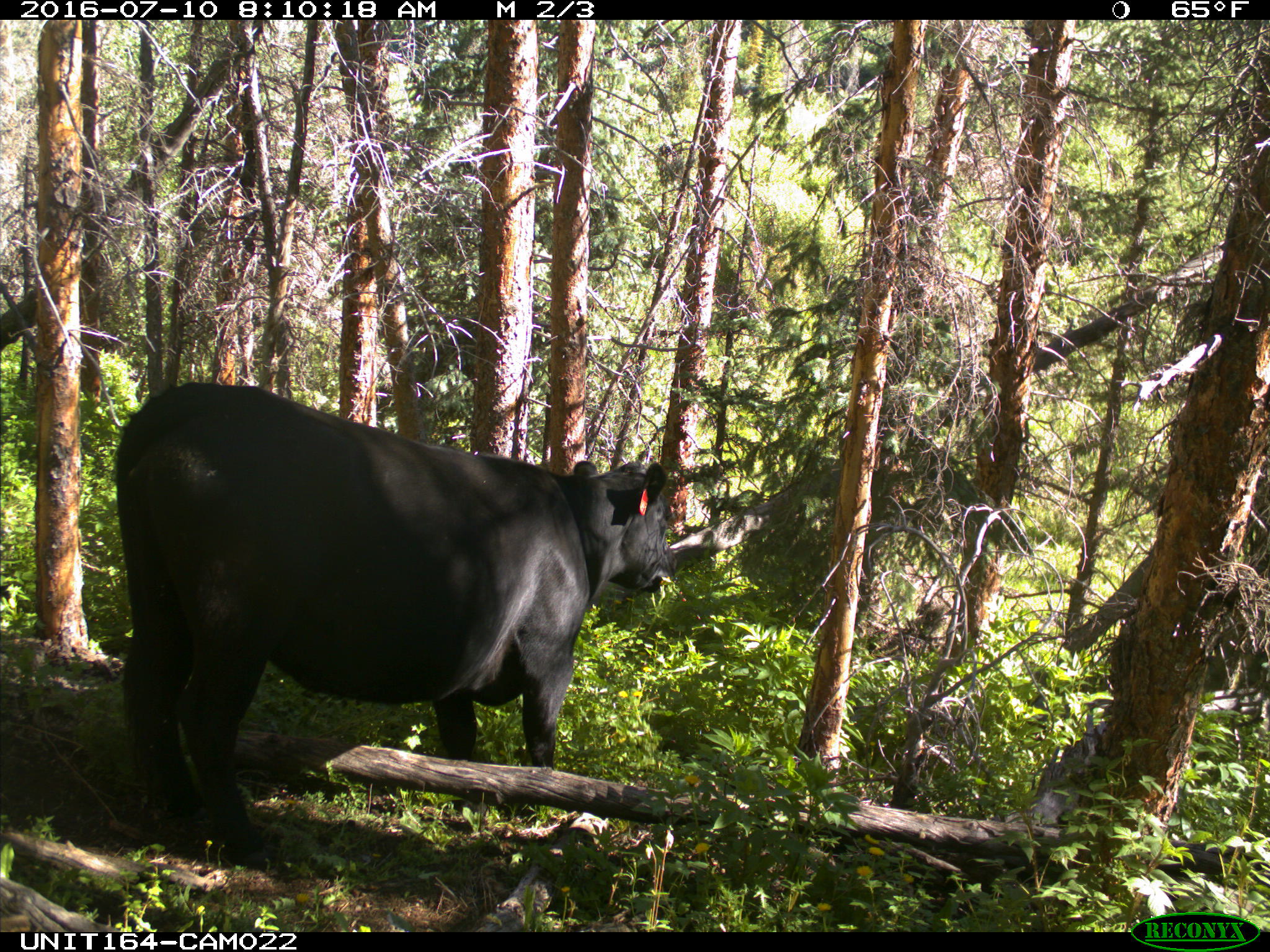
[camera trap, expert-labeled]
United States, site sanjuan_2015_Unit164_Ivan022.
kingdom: Animalia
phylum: Chordata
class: Mammalia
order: Artiodactyla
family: Bovidae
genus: Bos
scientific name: Bos taurus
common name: domestic cow